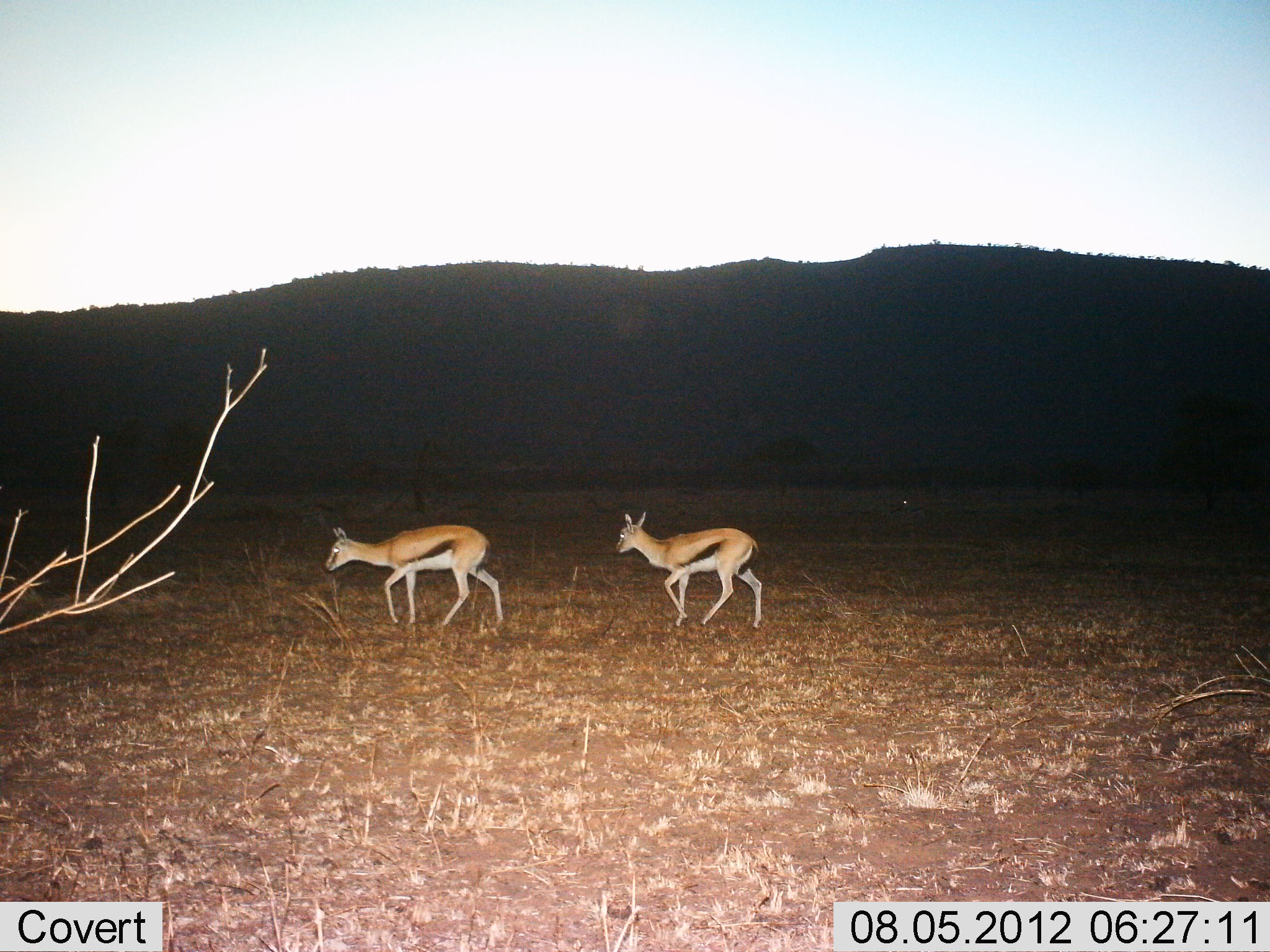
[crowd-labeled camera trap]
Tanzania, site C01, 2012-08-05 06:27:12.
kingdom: Animalia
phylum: Chordata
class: Mammalia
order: Artiodactyla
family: Bovidae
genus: Eudorcas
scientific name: Eudorcas thomsonii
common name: thomson's gazelle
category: gazellethomsons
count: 2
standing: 20%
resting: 0%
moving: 90%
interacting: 0%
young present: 0%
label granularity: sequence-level